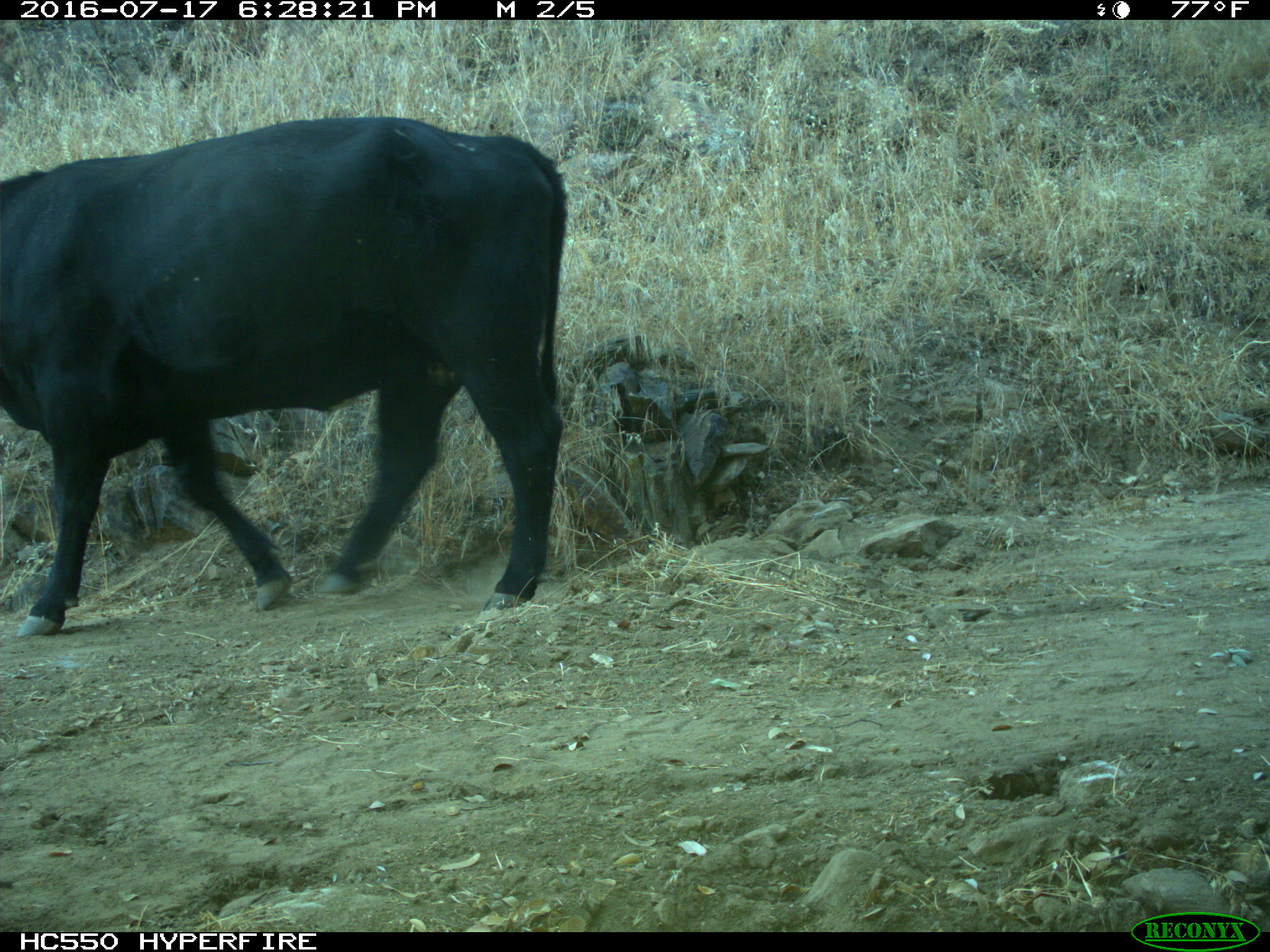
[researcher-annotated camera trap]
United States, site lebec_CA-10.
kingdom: Animalia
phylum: Chordata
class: Mammalia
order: Artiodactyla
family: Bovidae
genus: Bos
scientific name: Bos taurus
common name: domestic cow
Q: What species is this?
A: Bos taurus (domestic cow).